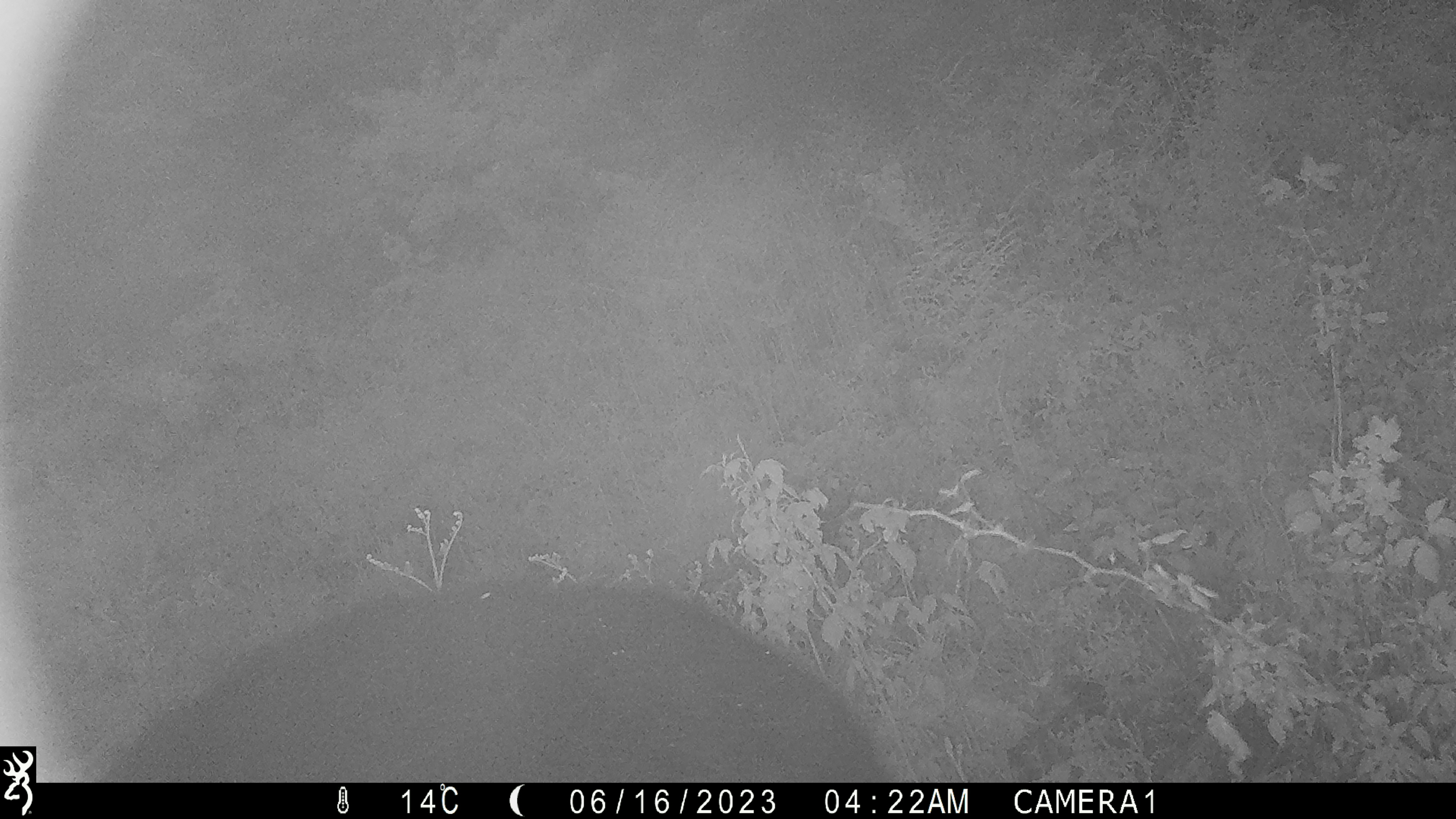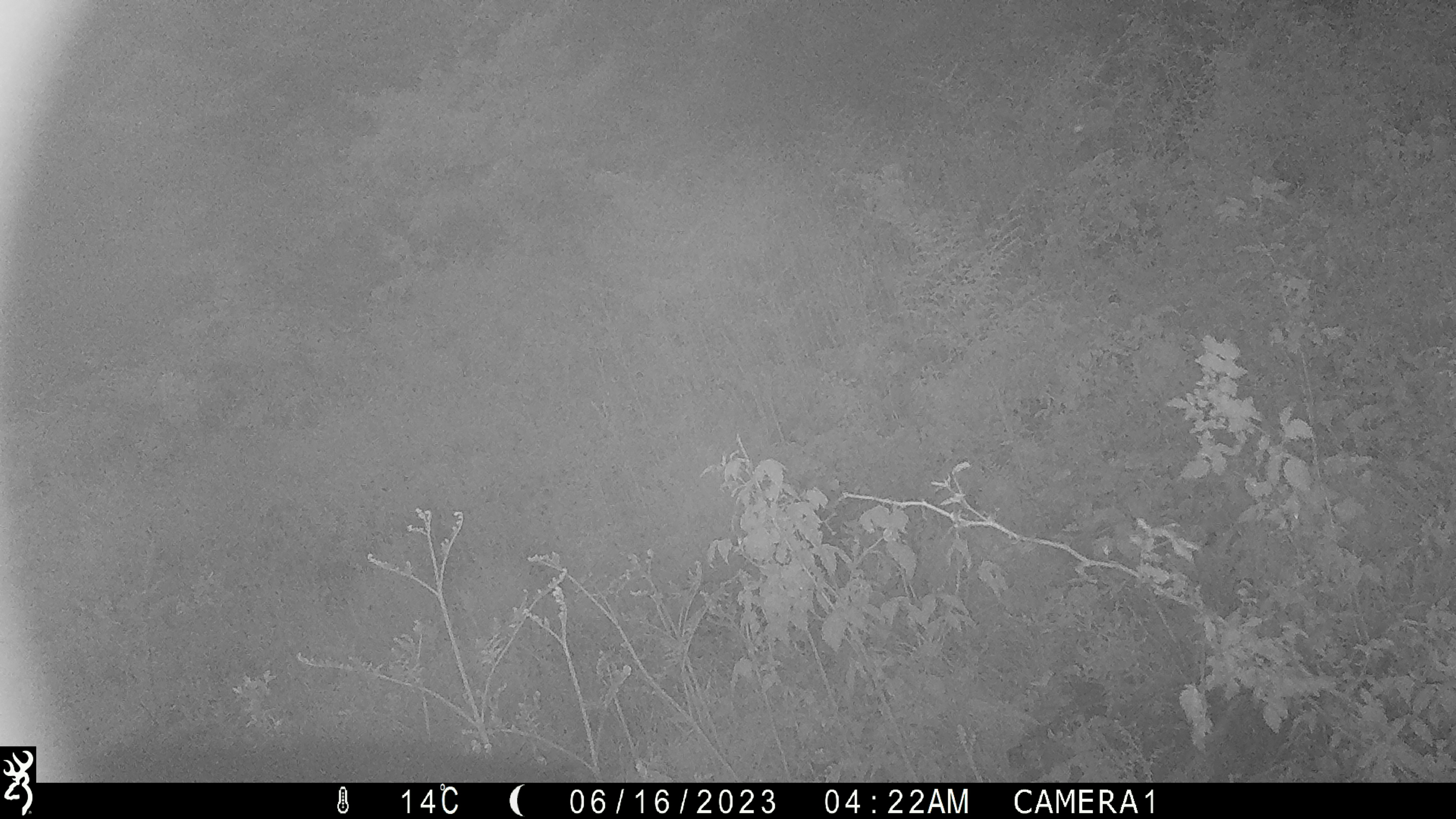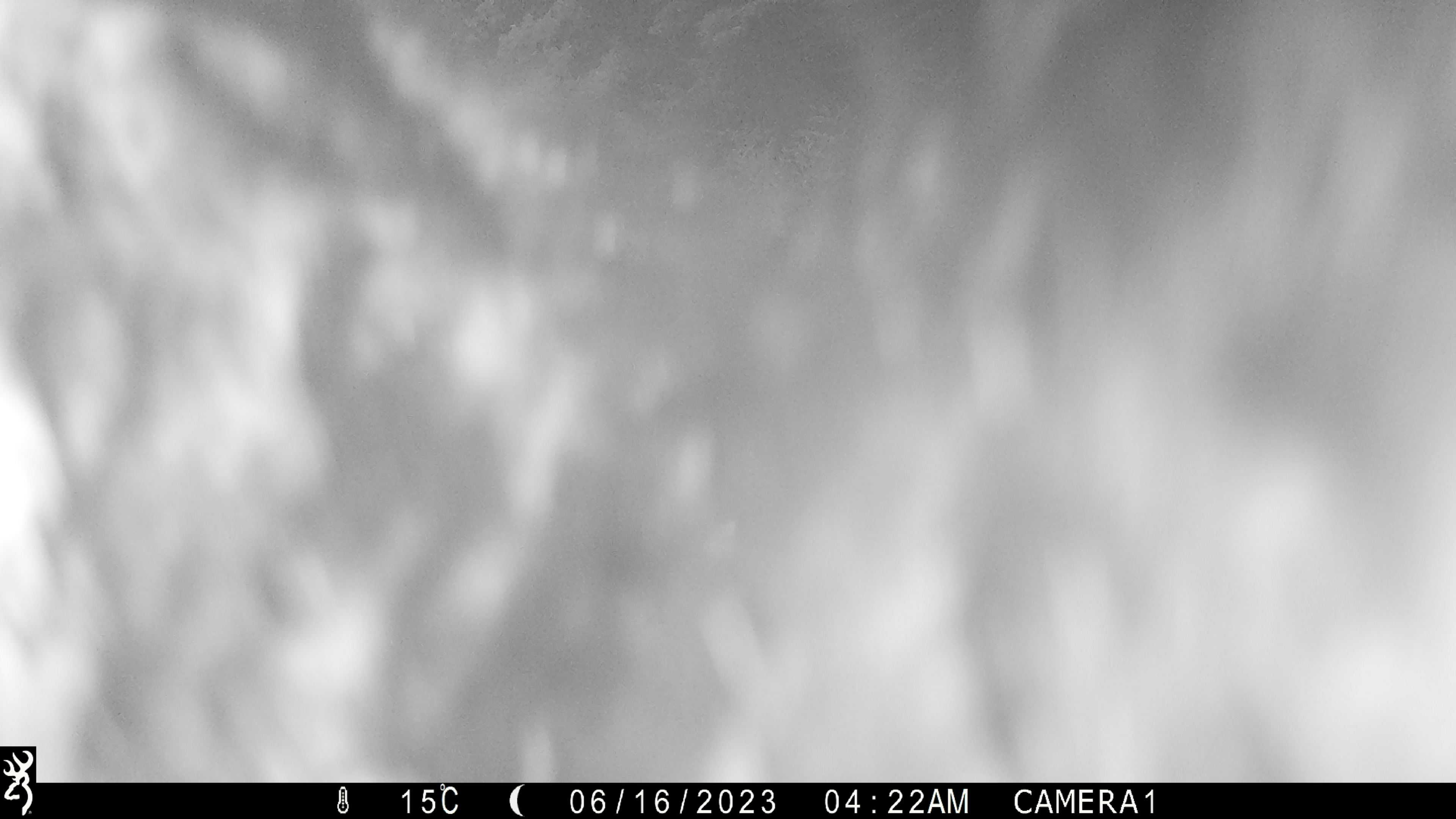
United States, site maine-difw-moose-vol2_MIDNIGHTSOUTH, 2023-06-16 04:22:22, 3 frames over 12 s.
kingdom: Animalia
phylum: Chordata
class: Mammalia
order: Carnivora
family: Ursidae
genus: Ursus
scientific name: Ursus americanus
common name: black bear